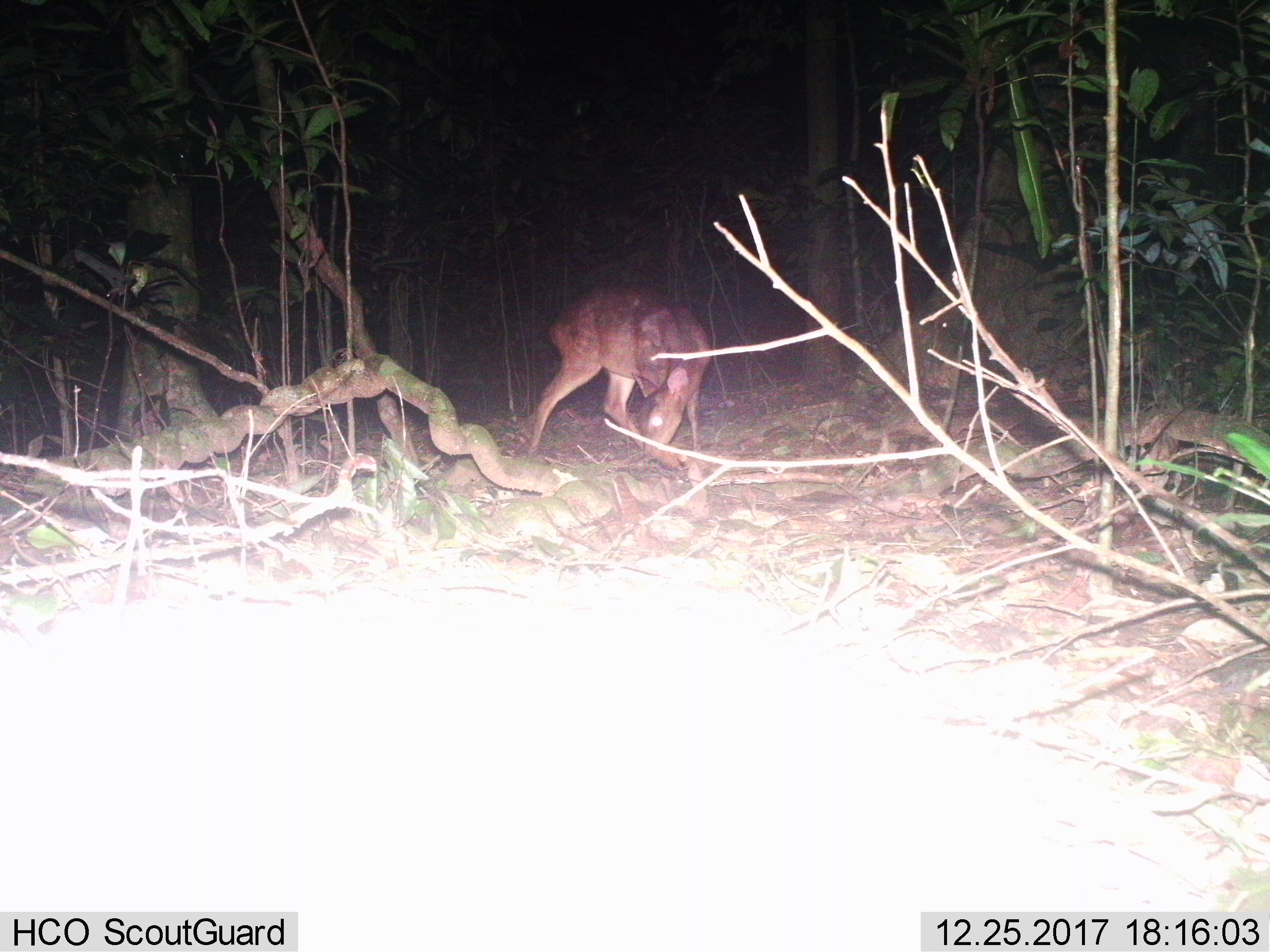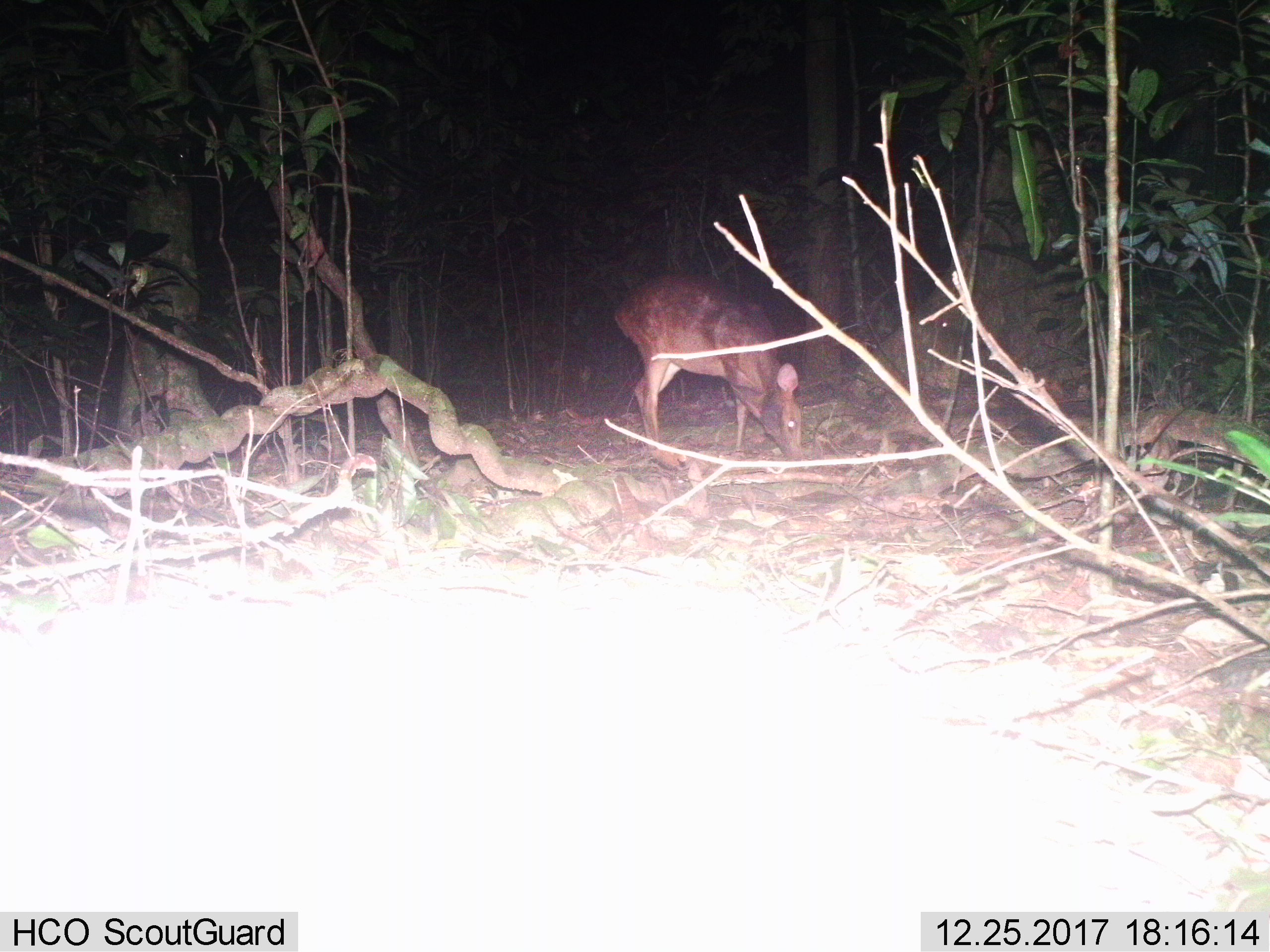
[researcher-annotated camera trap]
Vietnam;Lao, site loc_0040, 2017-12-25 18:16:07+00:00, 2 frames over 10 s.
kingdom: Animalia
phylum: Chordata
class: Mammalia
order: Artiodactyla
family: Cervidae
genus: Muntiacus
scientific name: Muntiacus vuquangensis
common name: large-antlered muntjac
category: large antlered muntjac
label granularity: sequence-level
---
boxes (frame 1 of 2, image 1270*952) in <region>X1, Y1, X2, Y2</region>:
large antlered muntjac: <region>524, 281, 711, 470</region>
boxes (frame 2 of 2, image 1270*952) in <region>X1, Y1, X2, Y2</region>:
large antlered muntjac: <region>614, 272, 806, 460</region>